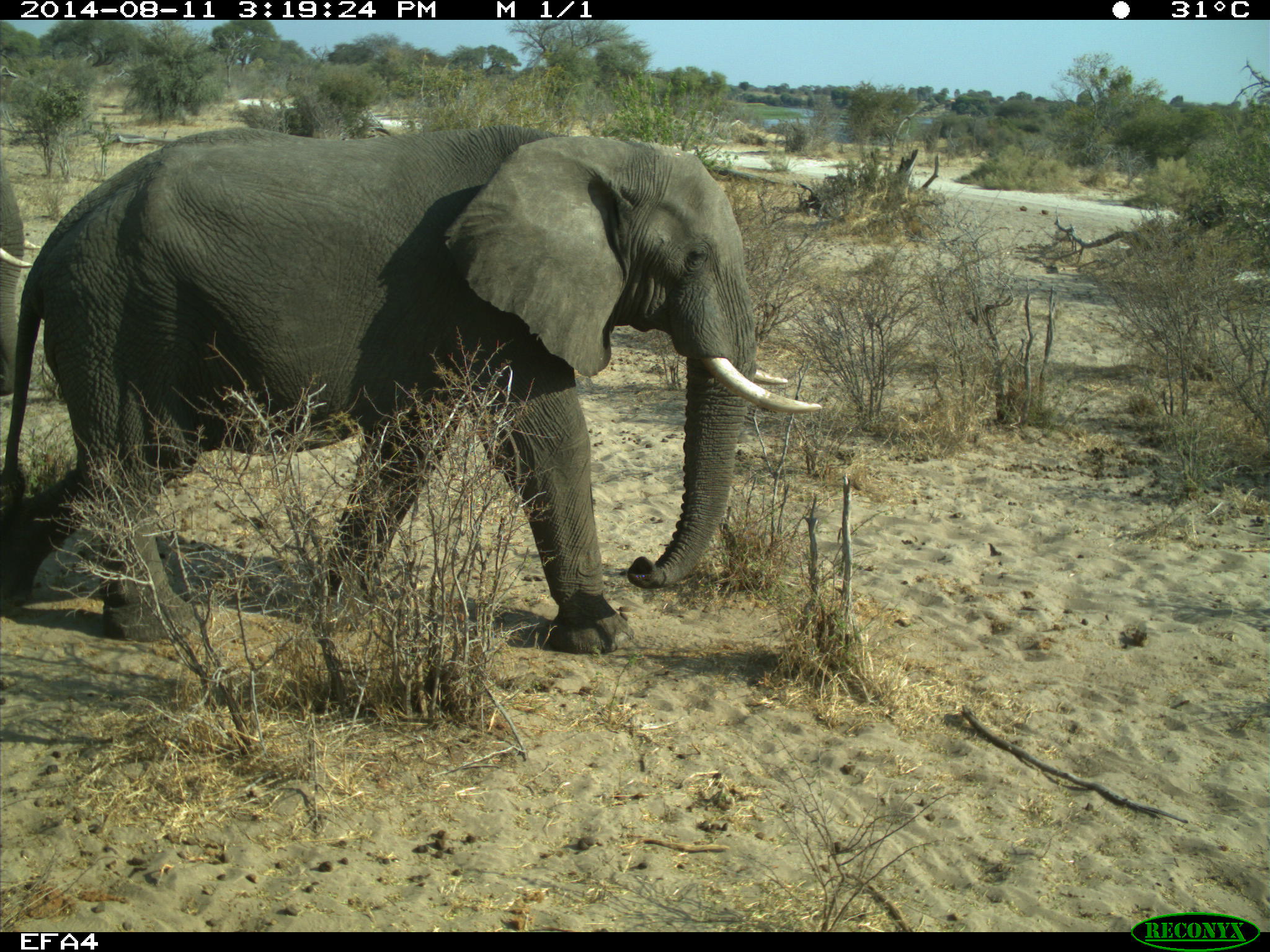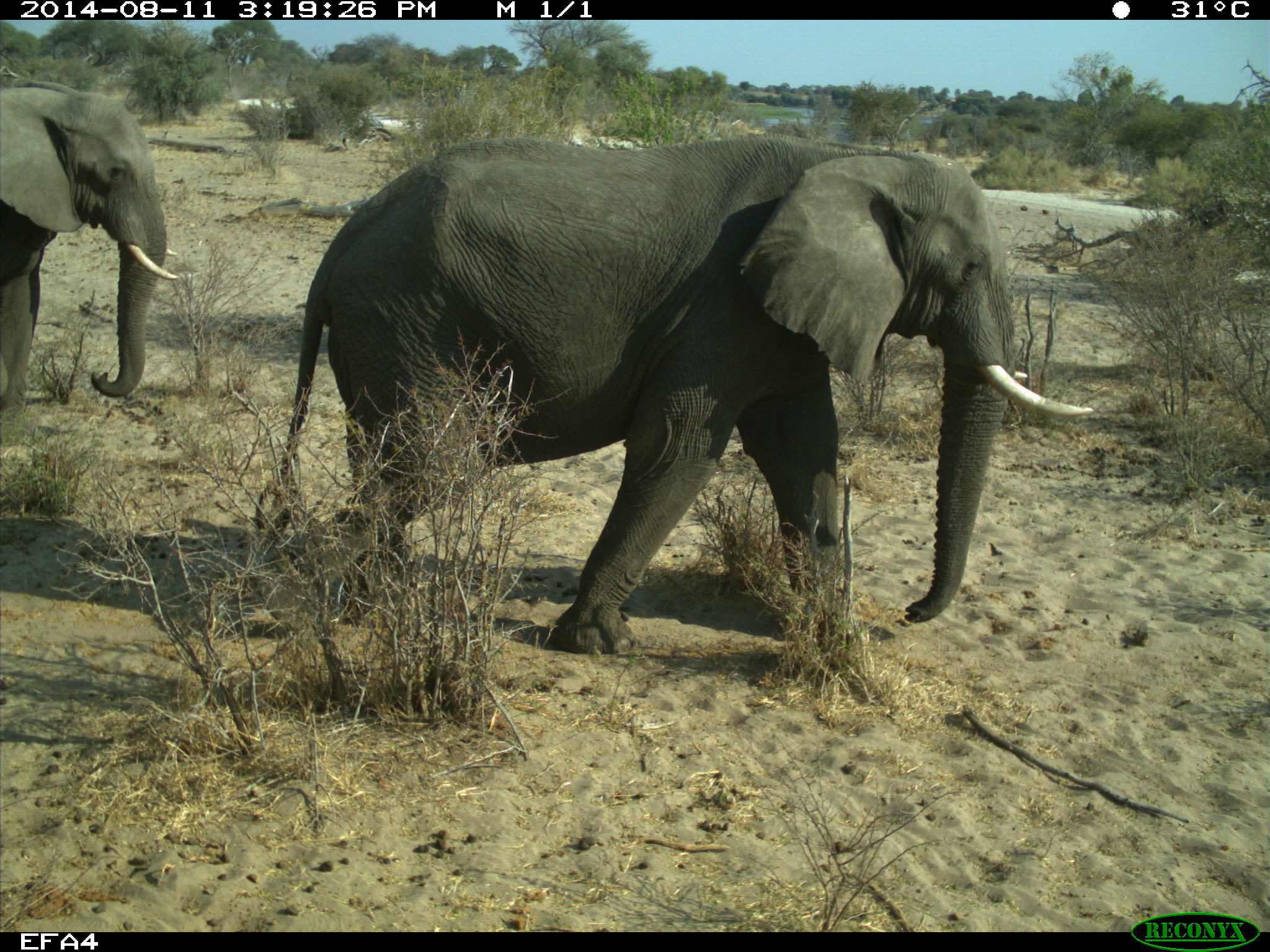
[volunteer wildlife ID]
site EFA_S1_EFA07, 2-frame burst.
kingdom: Animalia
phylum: Chordata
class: Mammalia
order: Proboscidea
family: Elephantidae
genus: Loxodonta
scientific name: Loxodonta africana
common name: african bush elephant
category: elephant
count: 2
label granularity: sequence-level